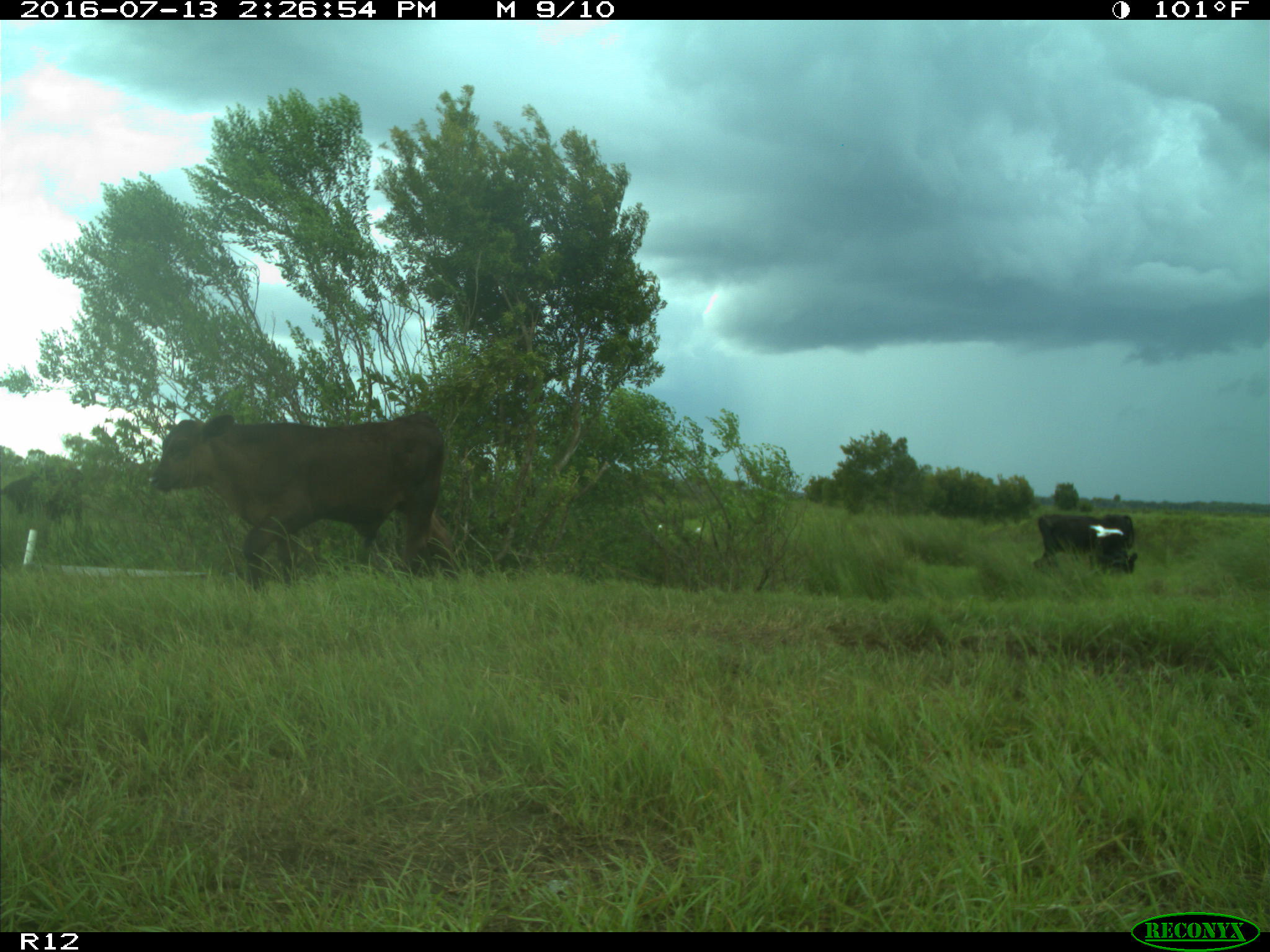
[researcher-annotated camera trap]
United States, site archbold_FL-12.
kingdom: Animalia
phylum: Chordata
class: Mammalia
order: Artiodactyla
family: Bovidae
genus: Bos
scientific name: Bos taurus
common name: domestic cow